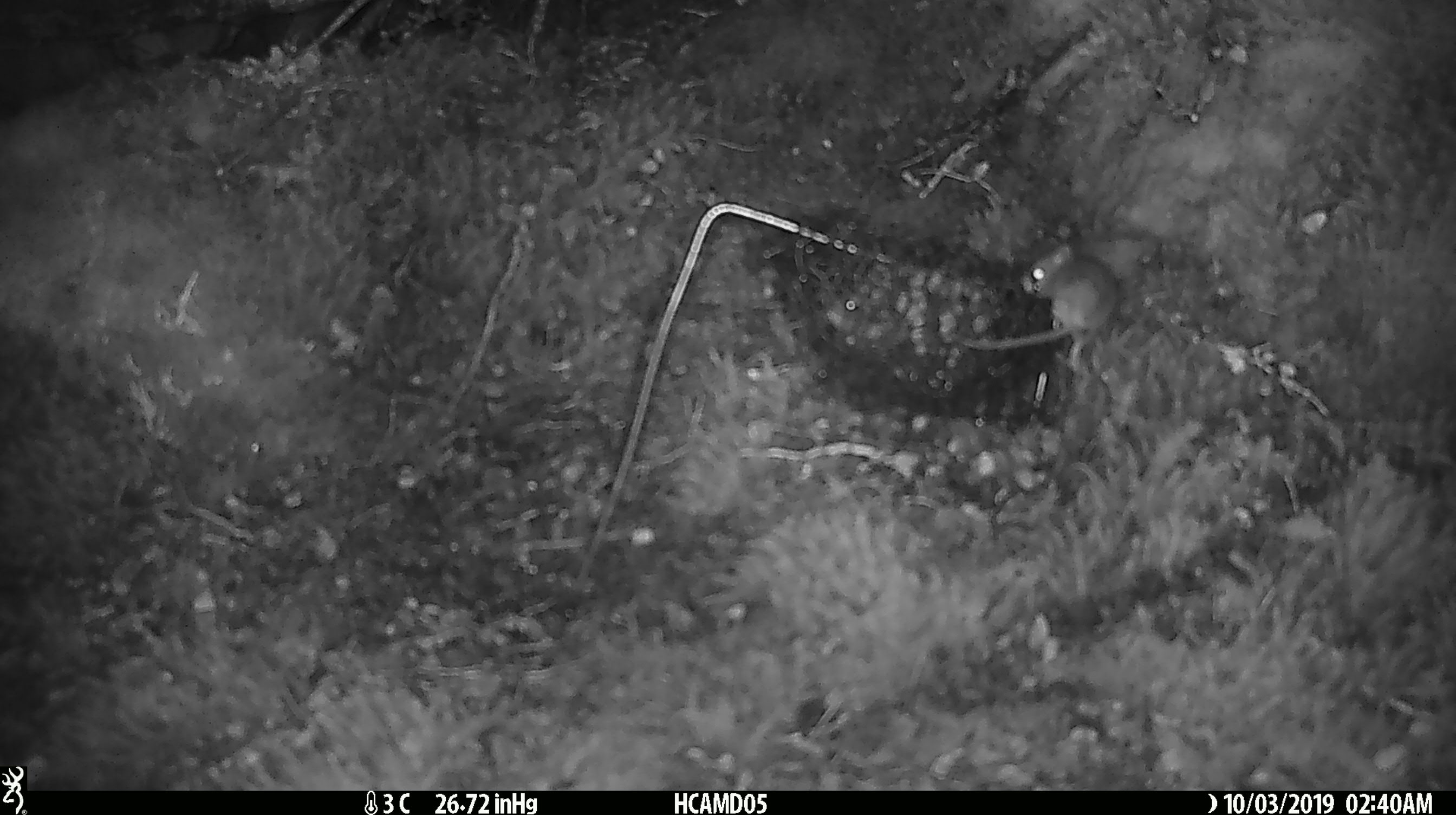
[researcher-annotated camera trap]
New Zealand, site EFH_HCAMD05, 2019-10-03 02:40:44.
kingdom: Animalia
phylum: Chordata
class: Mammalia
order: Rodentia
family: Muridae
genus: Mus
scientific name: Mus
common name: mouse